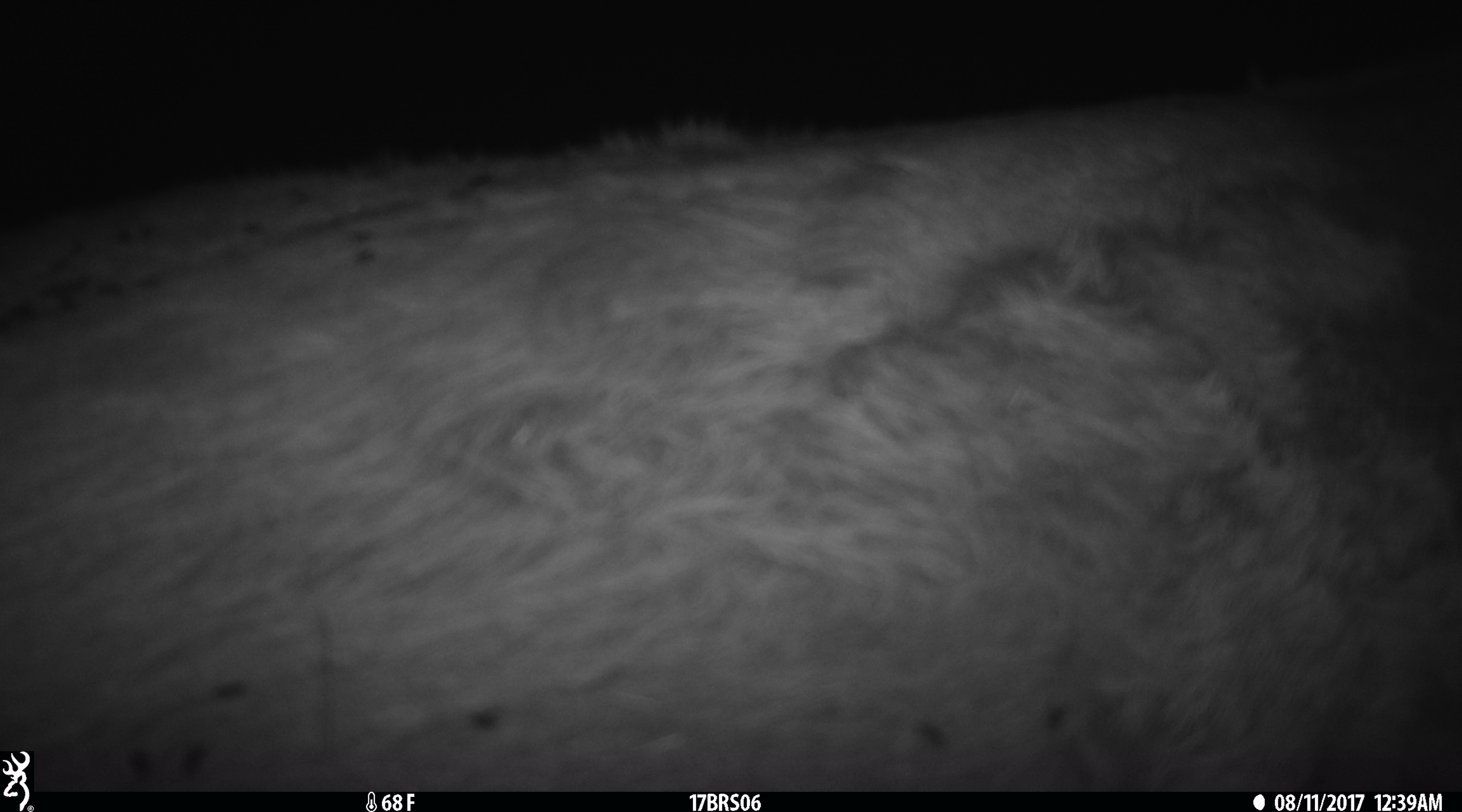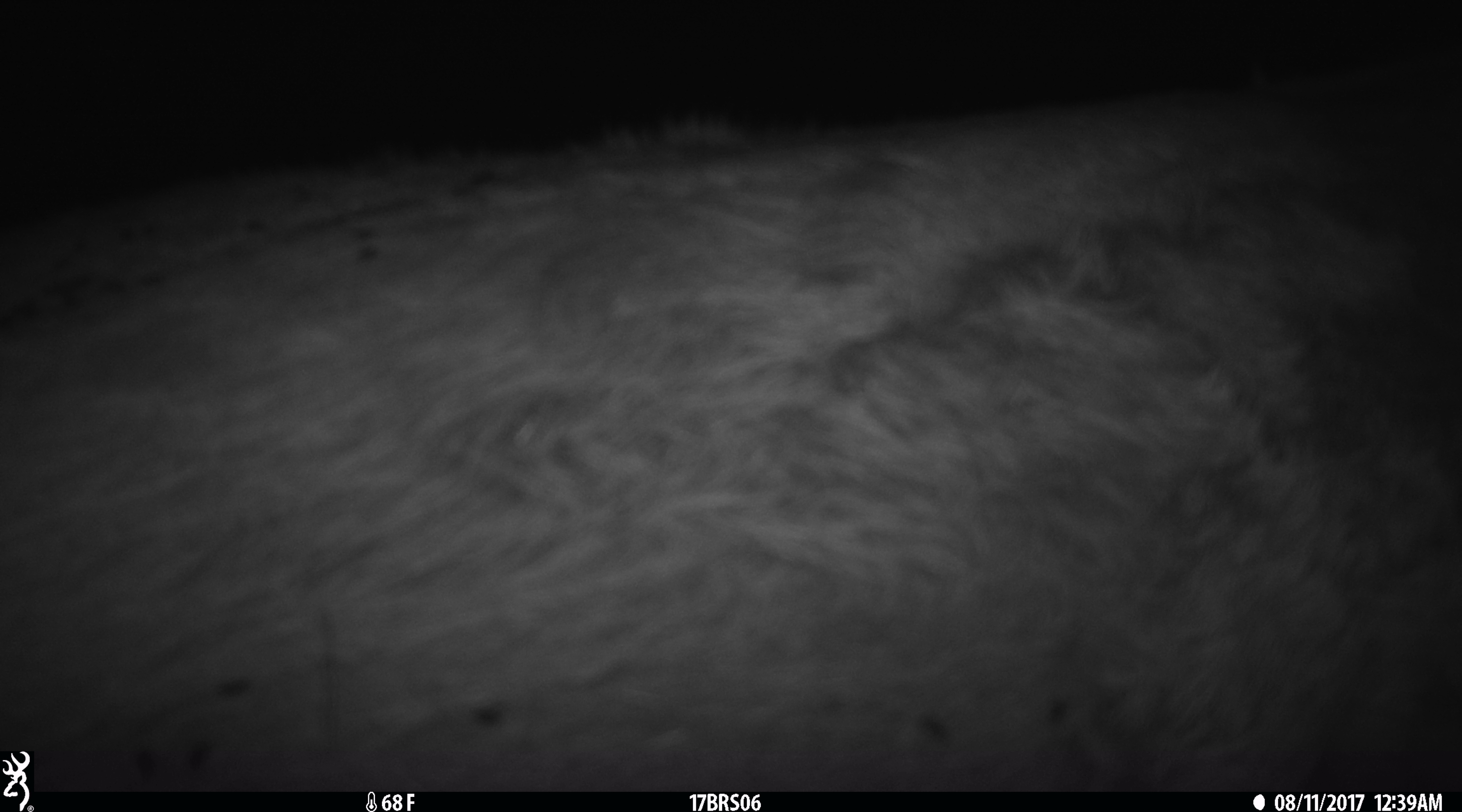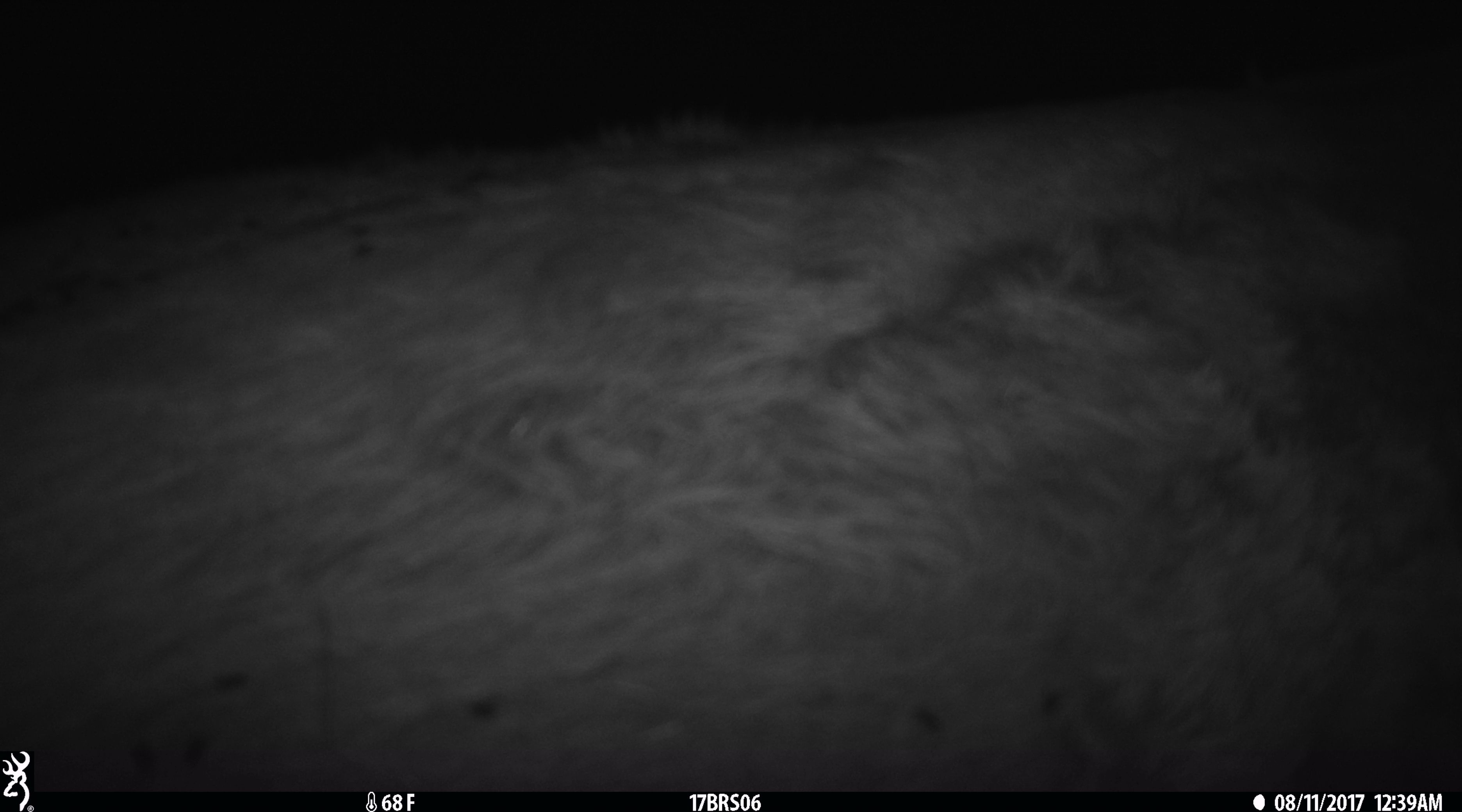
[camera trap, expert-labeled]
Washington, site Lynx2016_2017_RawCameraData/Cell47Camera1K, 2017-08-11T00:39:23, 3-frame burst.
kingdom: Animalia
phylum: Chordata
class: Mammalia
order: Artiodactyla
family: Bovidae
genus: Bos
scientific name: Bos taurus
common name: domestic cattle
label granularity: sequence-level